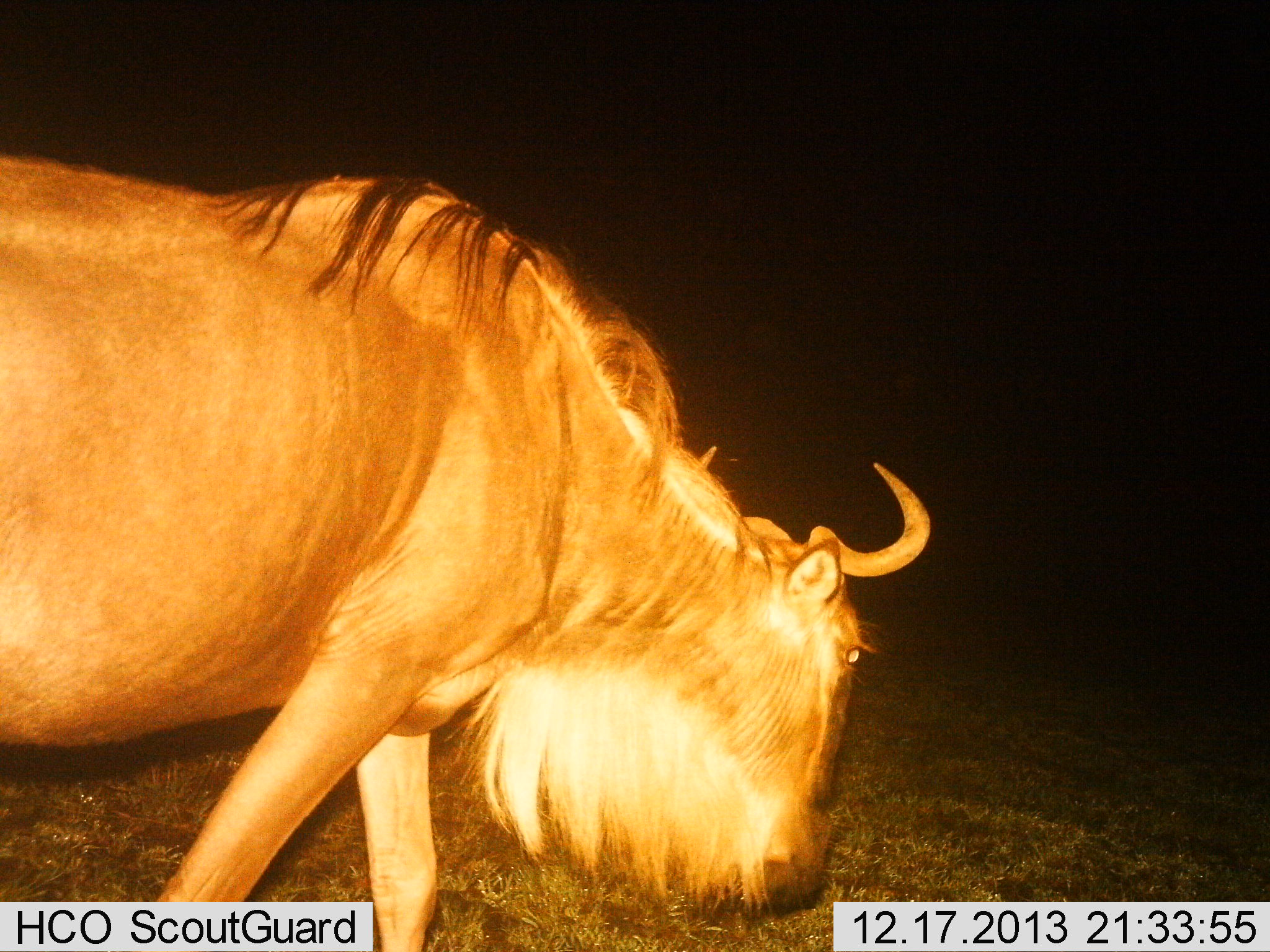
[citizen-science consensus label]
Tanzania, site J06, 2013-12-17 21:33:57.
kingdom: Animalia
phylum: Chordata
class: Mammalia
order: Artiodactyla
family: Bovidae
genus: Connochaetes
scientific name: Connochaetes taurinus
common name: blue wildebeest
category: wildebeest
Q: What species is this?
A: Wildebeest (blue wildebeest) (Connochaetes taurinus).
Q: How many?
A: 1.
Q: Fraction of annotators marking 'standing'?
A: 20%.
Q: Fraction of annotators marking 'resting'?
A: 0%.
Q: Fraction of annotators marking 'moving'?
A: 20%.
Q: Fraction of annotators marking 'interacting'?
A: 0%.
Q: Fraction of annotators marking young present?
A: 0%.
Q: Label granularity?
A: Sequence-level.